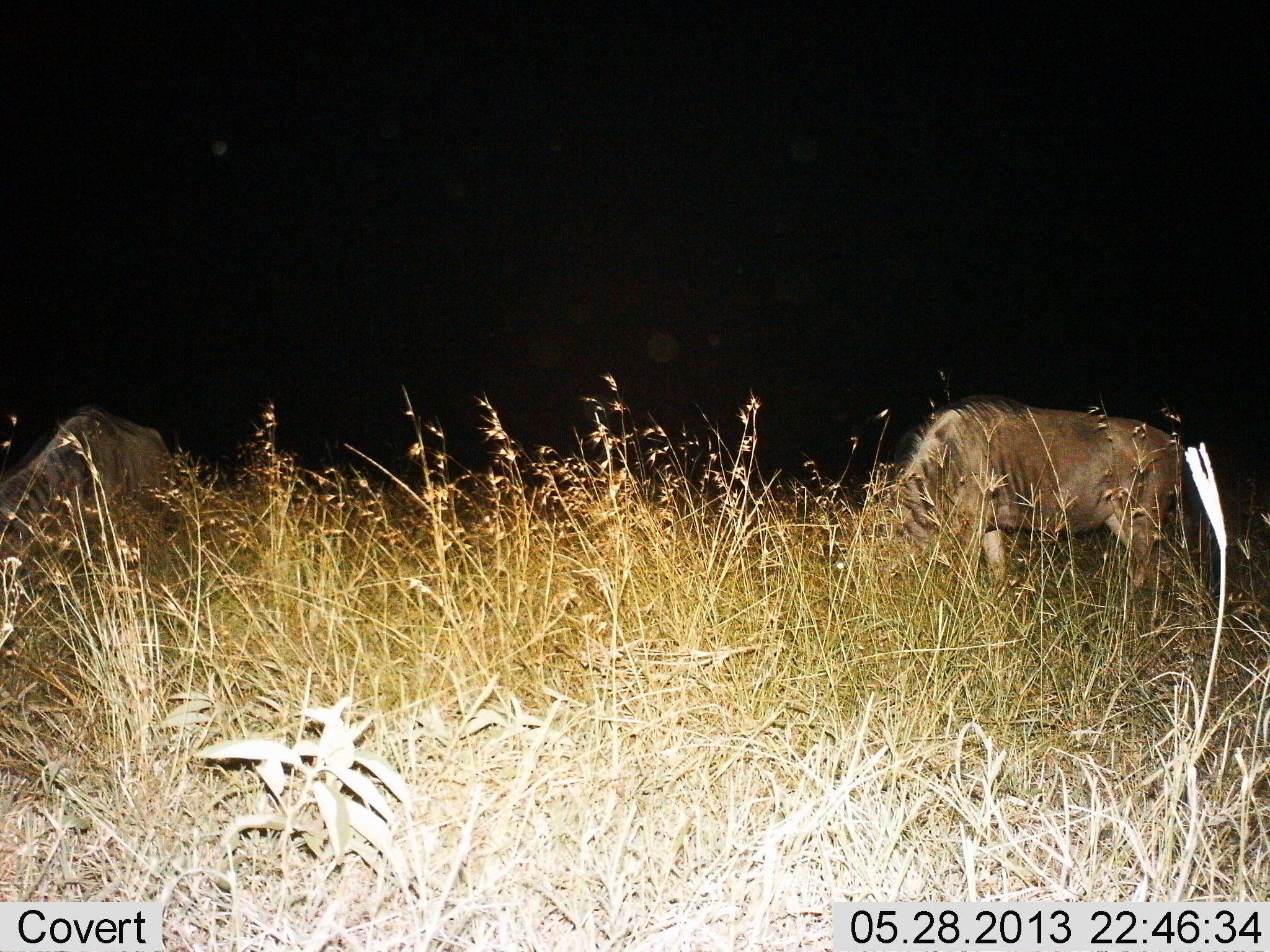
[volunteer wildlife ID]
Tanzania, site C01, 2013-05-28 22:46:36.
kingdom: Animalia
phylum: Chordata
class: Mammalia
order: Artiodactyla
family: Bovidae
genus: Connochaetes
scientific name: Connochaetes taurinus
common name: blue wildebeest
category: wildebeest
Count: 2.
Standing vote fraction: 29%.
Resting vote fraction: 0%.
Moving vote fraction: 0%.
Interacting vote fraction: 0%.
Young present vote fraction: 0%.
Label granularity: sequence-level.